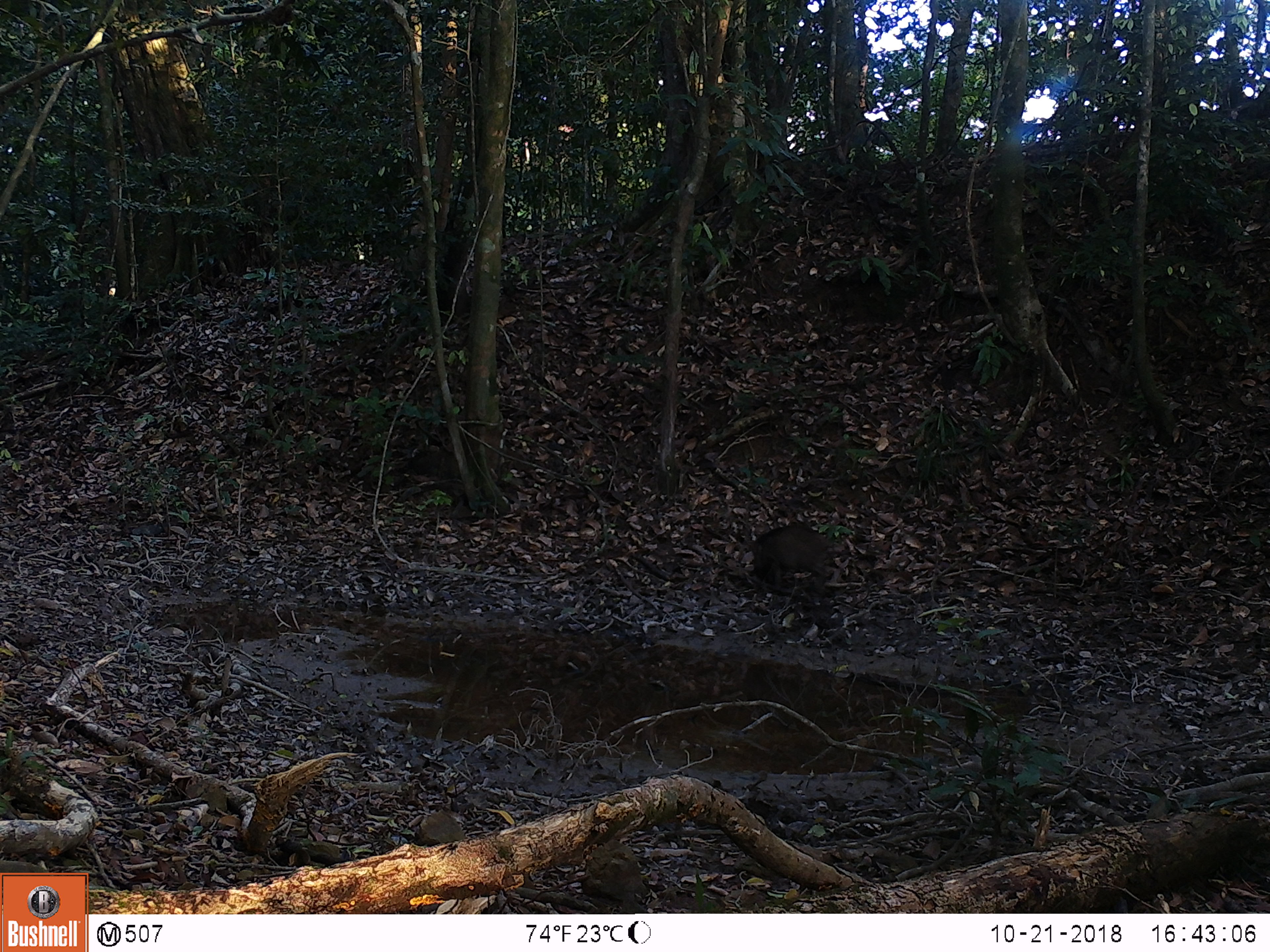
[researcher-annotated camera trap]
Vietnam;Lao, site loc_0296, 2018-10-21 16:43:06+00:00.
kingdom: Animalia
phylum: Chordata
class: Mammalia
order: Artiodactyla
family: Suidae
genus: Sus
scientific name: Sus scrofa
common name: eurasian wild pig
Eurasian wild pig (Sus scrofa). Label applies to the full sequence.